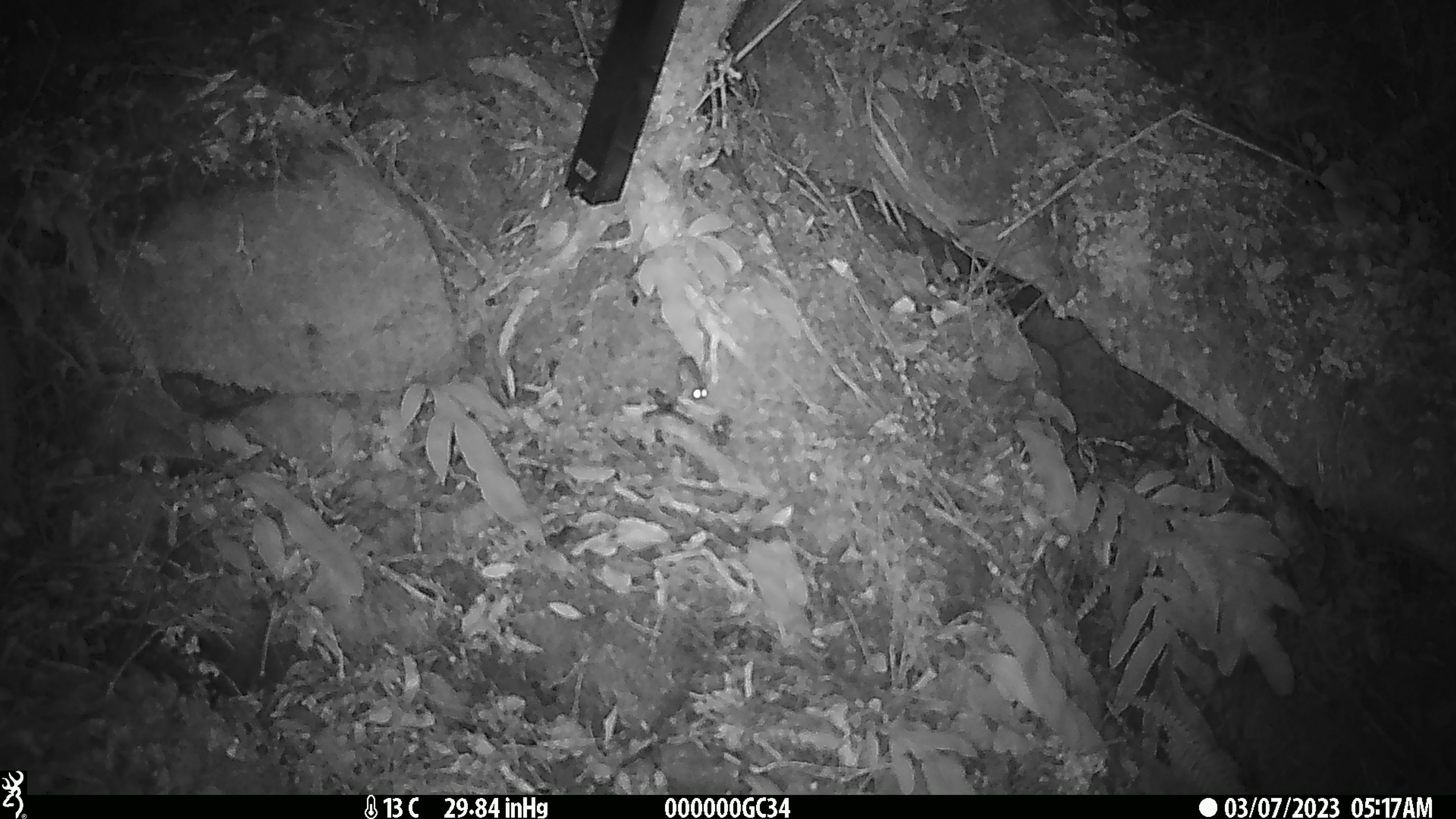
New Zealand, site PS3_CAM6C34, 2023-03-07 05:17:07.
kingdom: Animalia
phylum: Chordata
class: Mammalia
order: Rodentia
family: Muridae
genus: Mus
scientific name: Mus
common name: mouse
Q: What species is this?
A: Mouse (Mus).